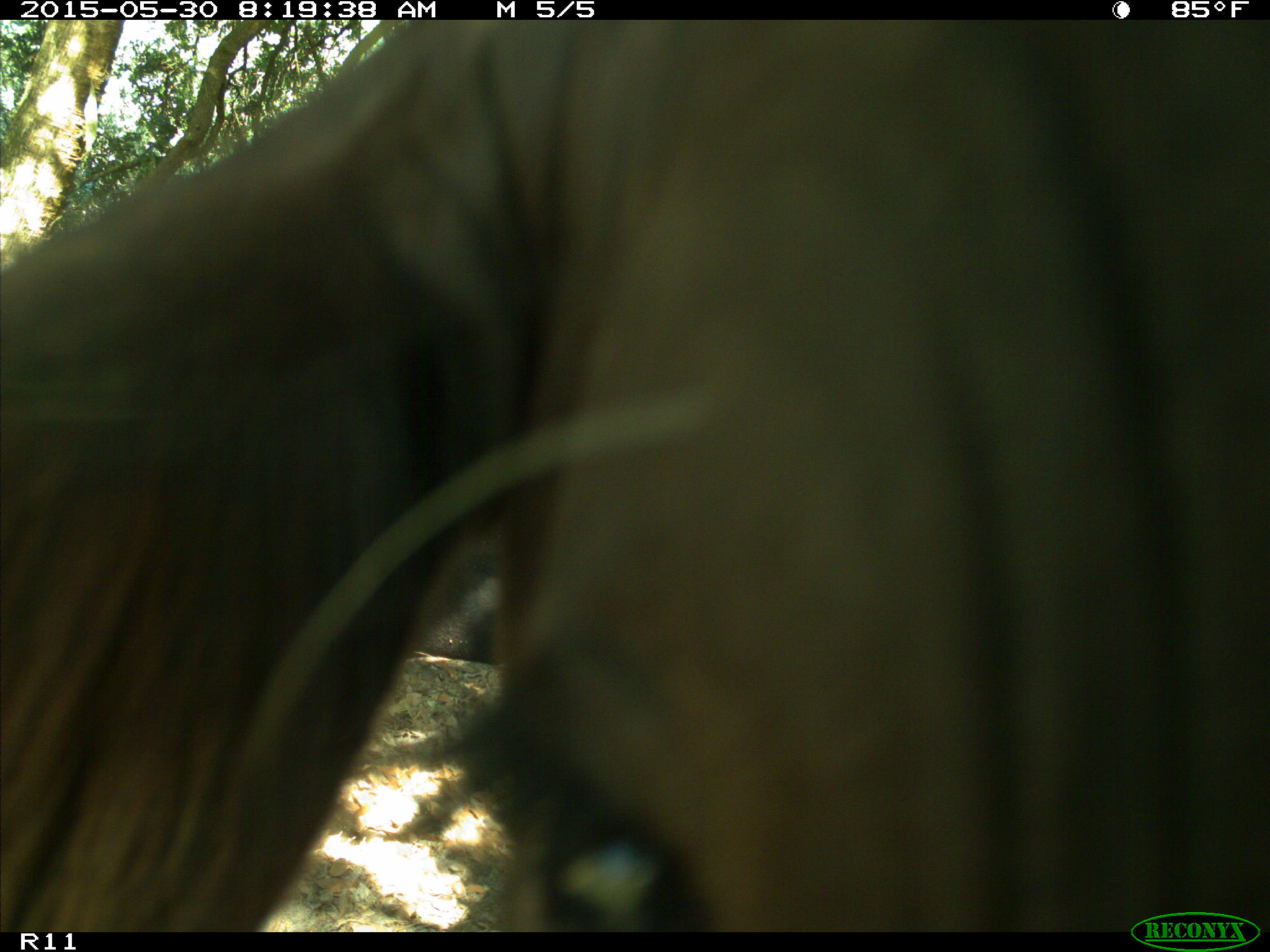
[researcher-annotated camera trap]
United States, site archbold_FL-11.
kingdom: Animalia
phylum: Chordata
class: Mammalia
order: Artiodactyla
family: Bovidae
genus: Bos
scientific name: Bos taurus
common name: domestic cow